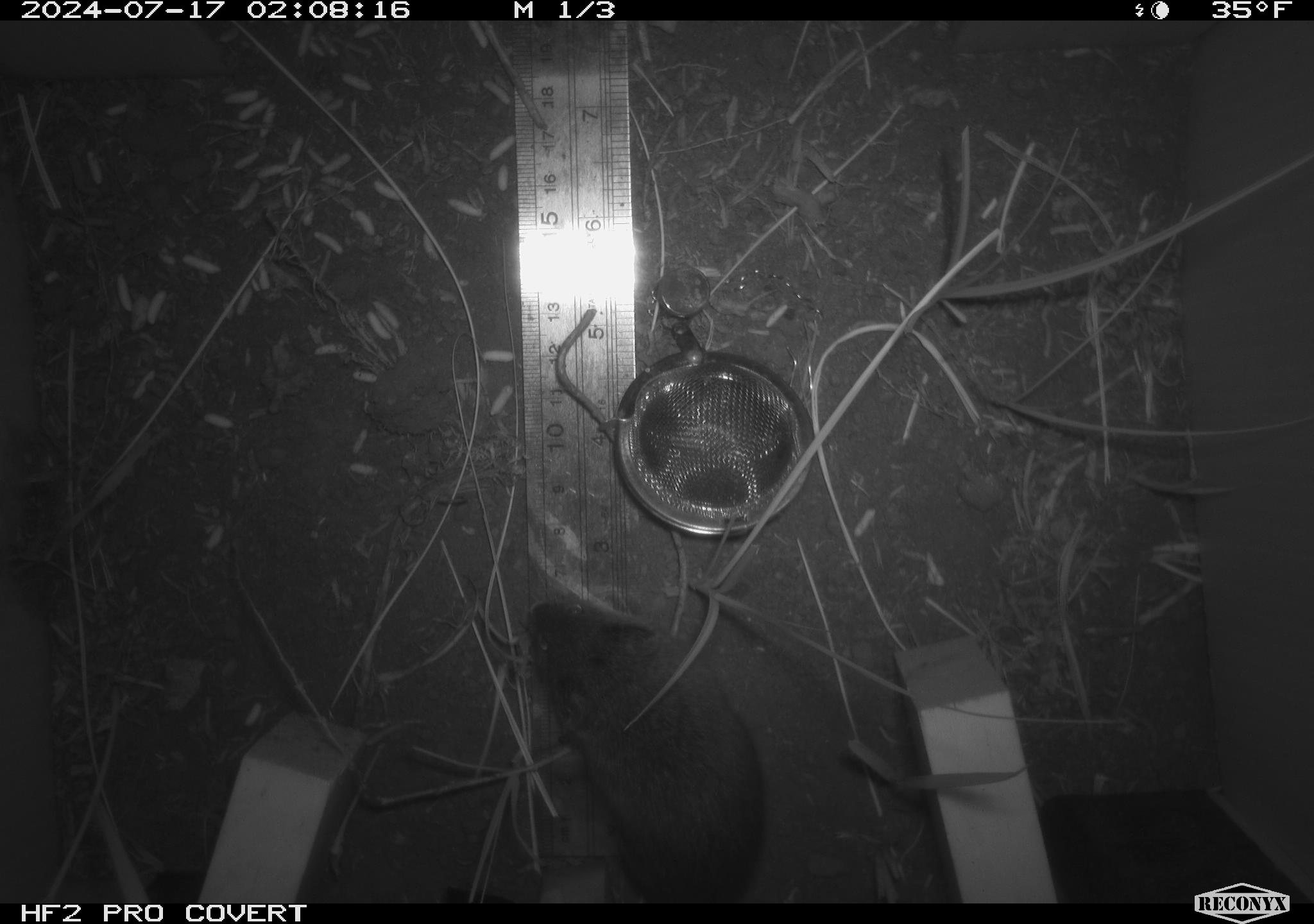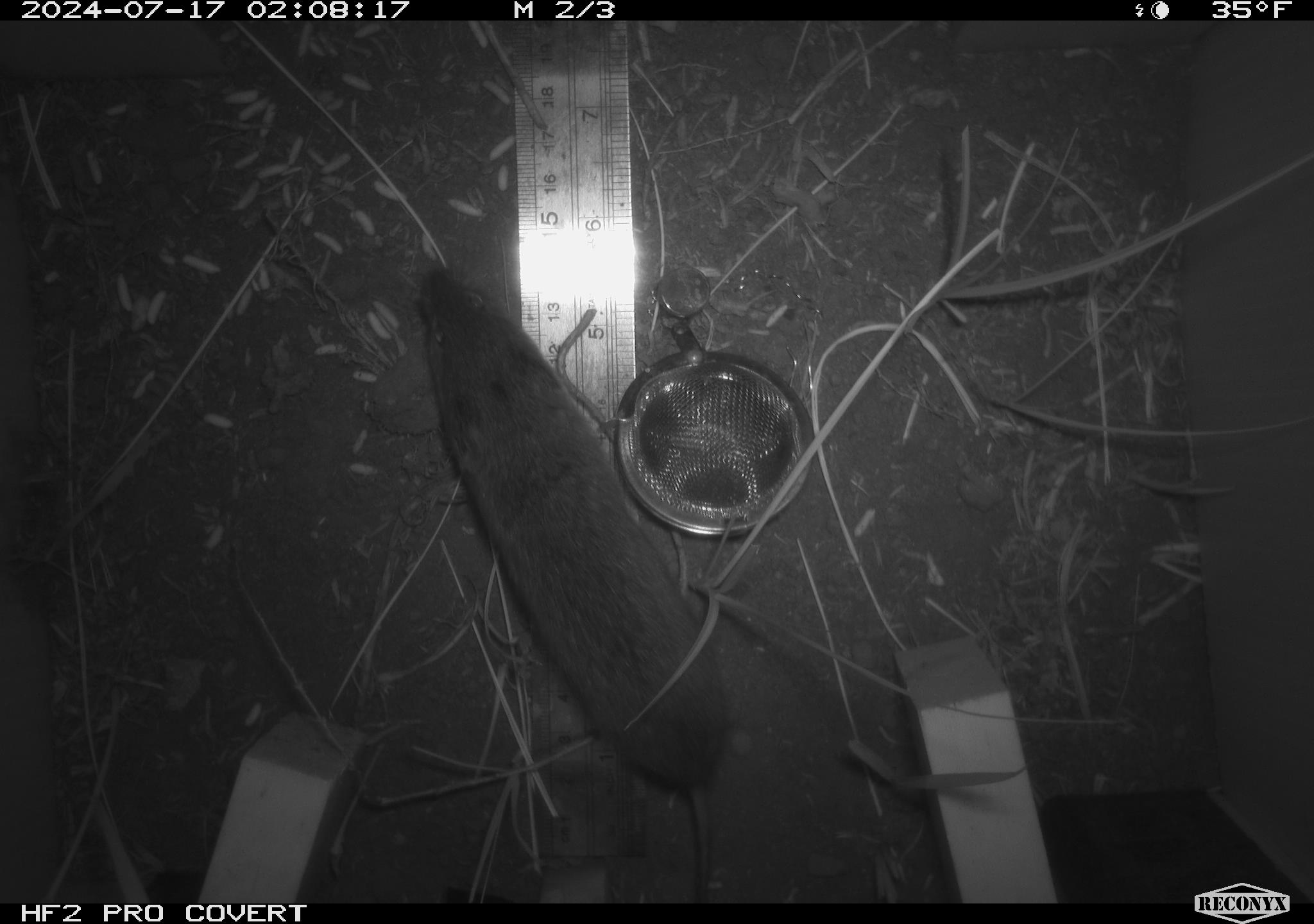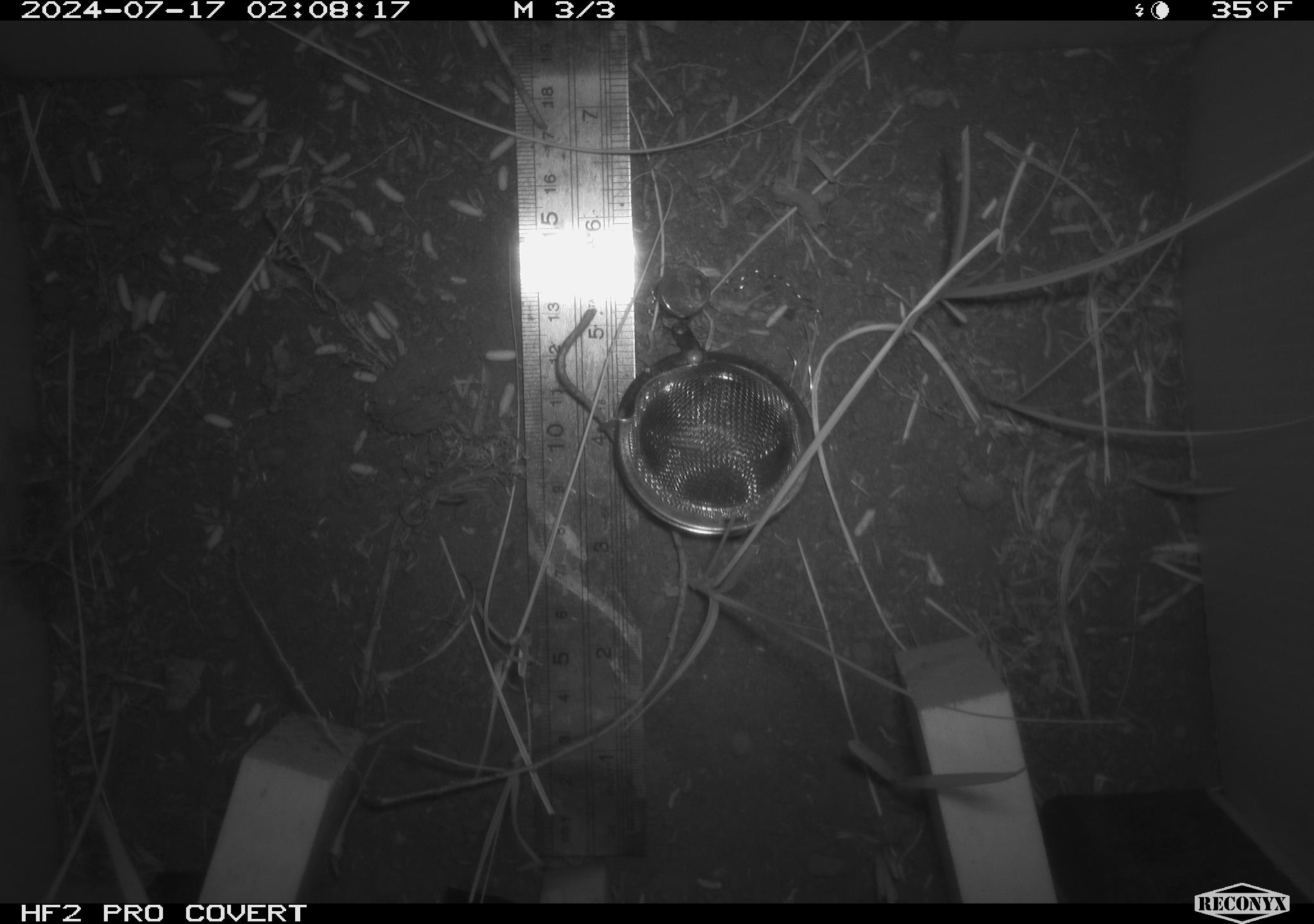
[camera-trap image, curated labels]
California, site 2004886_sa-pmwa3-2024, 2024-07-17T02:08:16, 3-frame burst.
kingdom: Animalia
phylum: Chordata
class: Mammalia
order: Rodentia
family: Cricetidae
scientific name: Arvicolinae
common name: voles, lemmings, and muskrats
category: arvicolinae subfamily